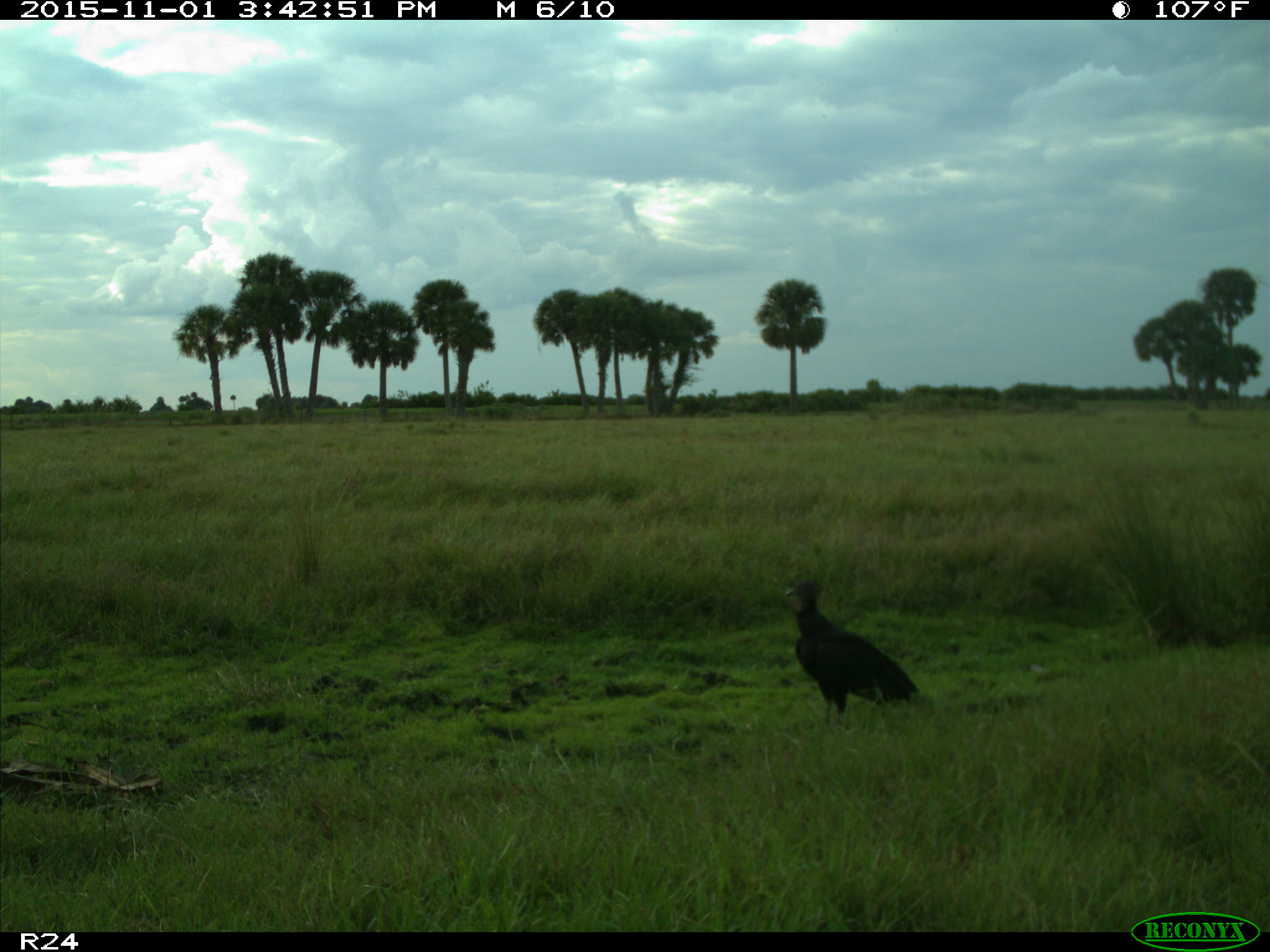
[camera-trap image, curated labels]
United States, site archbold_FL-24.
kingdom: Animalia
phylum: Chordata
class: Aves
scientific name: Aves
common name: birds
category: unidentified bird